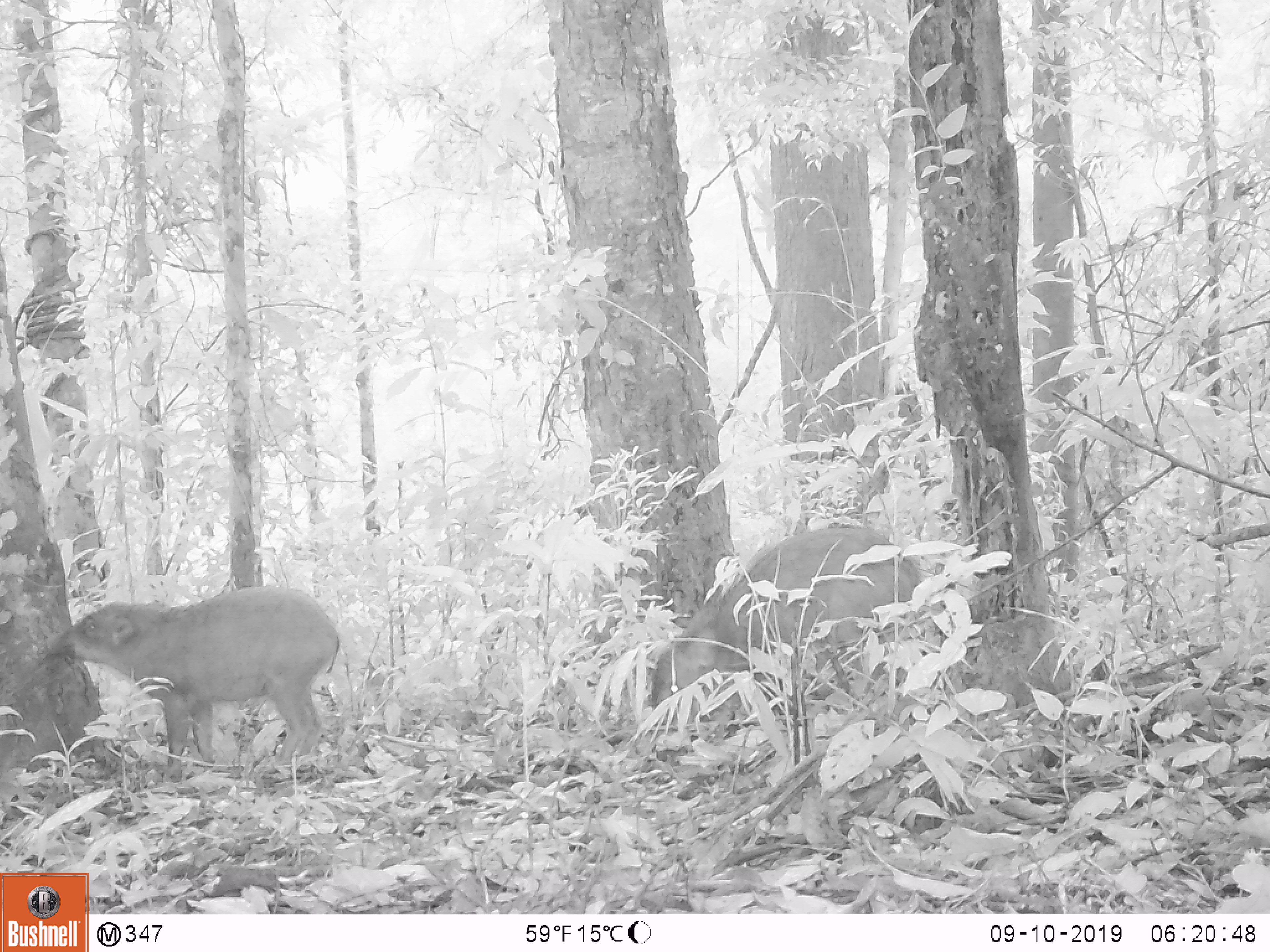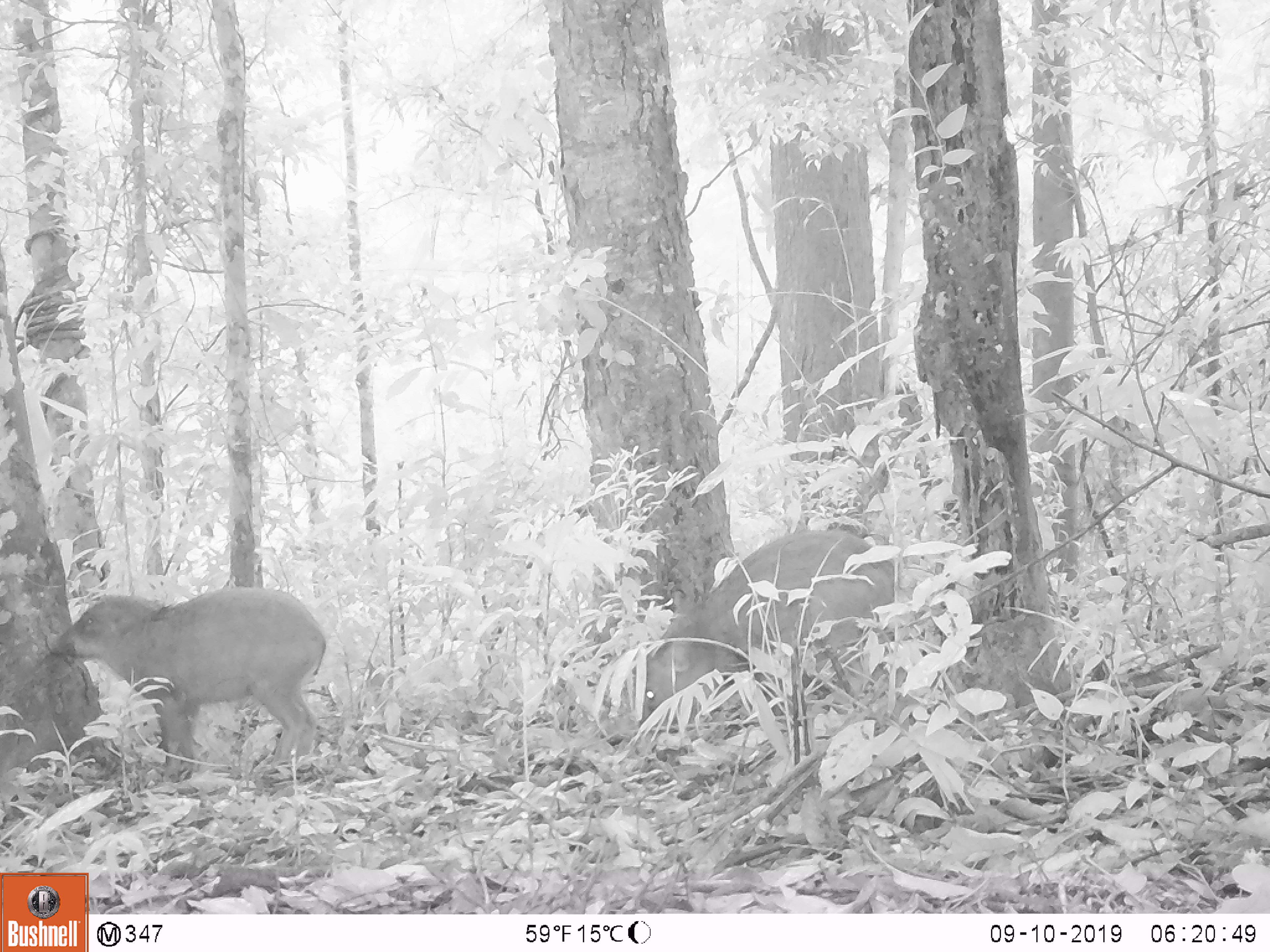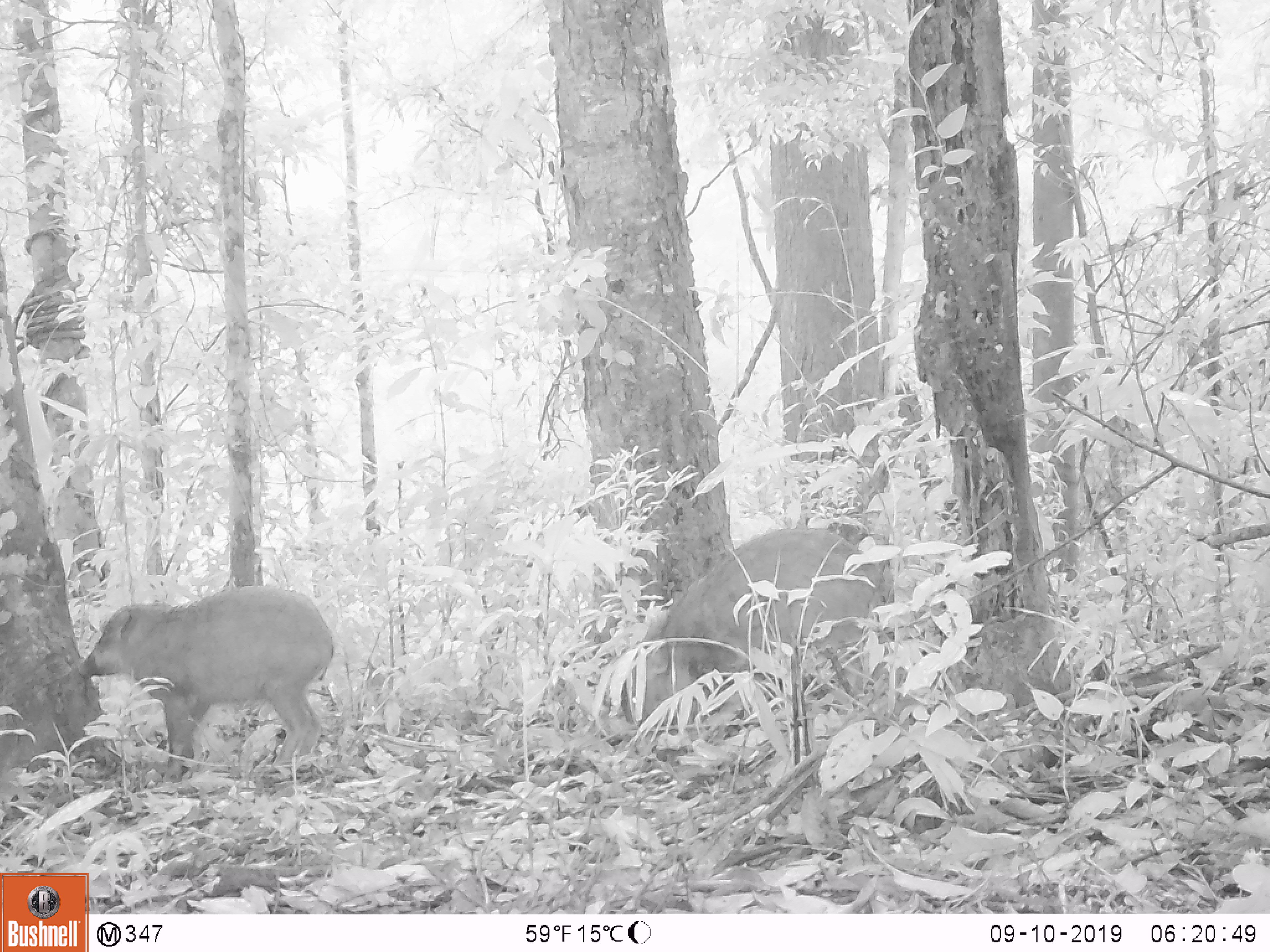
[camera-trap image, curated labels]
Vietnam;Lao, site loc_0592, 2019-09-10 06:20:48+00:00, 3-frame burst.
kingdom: Animalia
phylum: Chordata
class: Mammalia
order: Artiodactyla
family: Suidae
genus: Sus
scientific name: Sus scrofa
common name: eurasian wild pig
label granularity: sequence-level